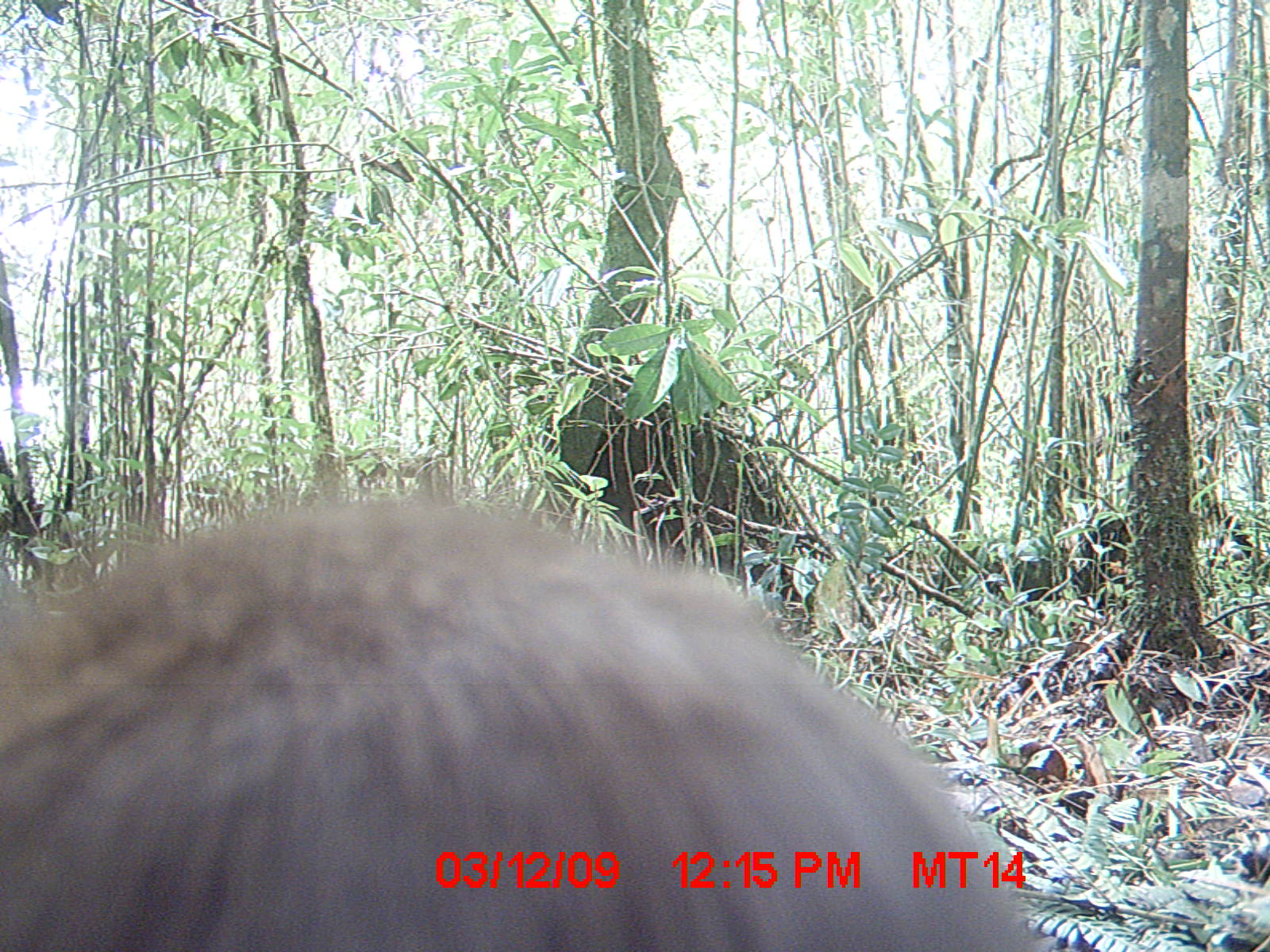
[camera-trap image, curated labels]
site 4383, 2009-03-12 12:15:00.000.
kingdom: Animalia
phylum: Chordata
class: Mammalia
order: Carnivora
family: Eupleridae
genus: Cryptoprocta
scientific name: Cryptoprocta ferox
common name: fossa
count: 1